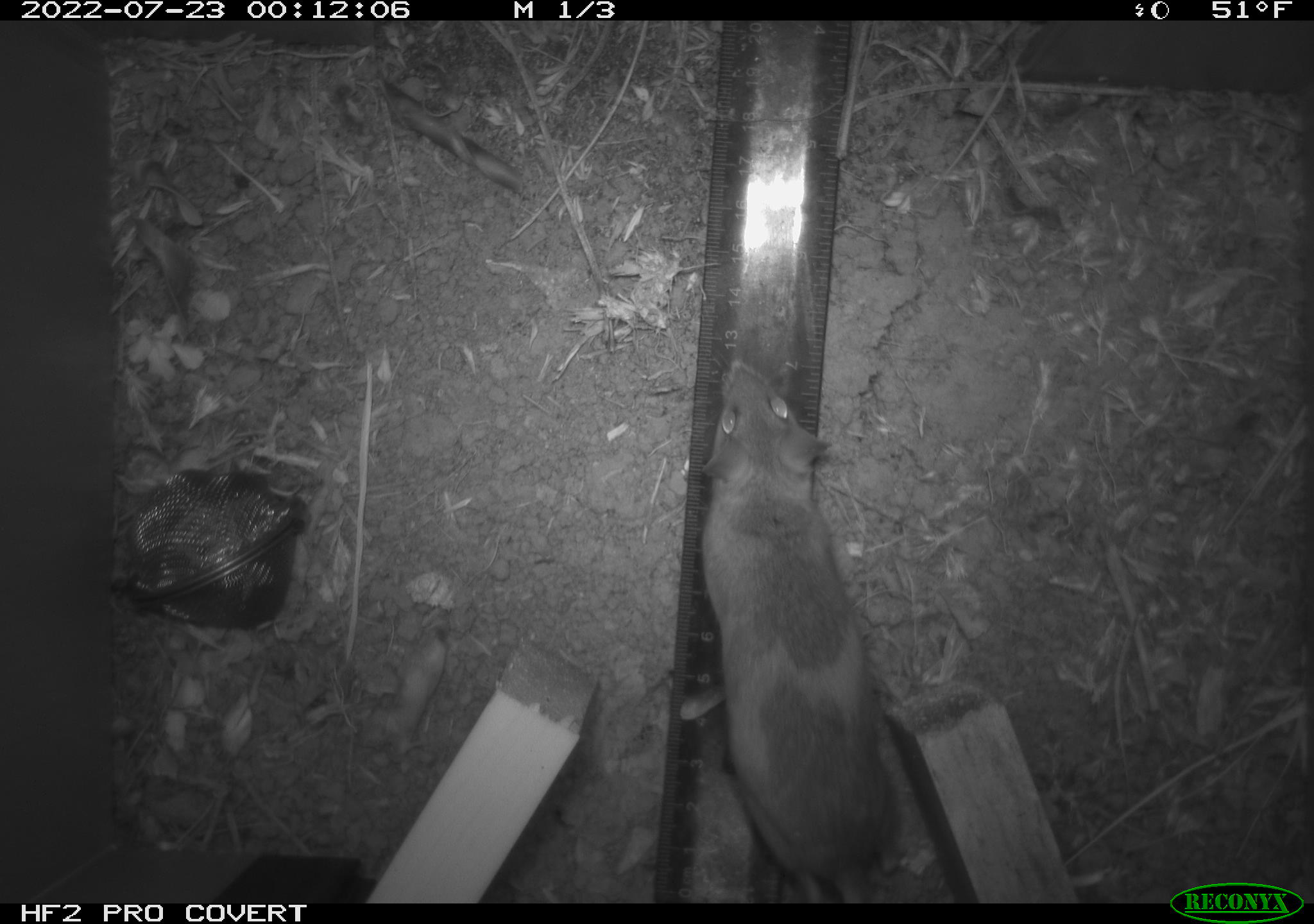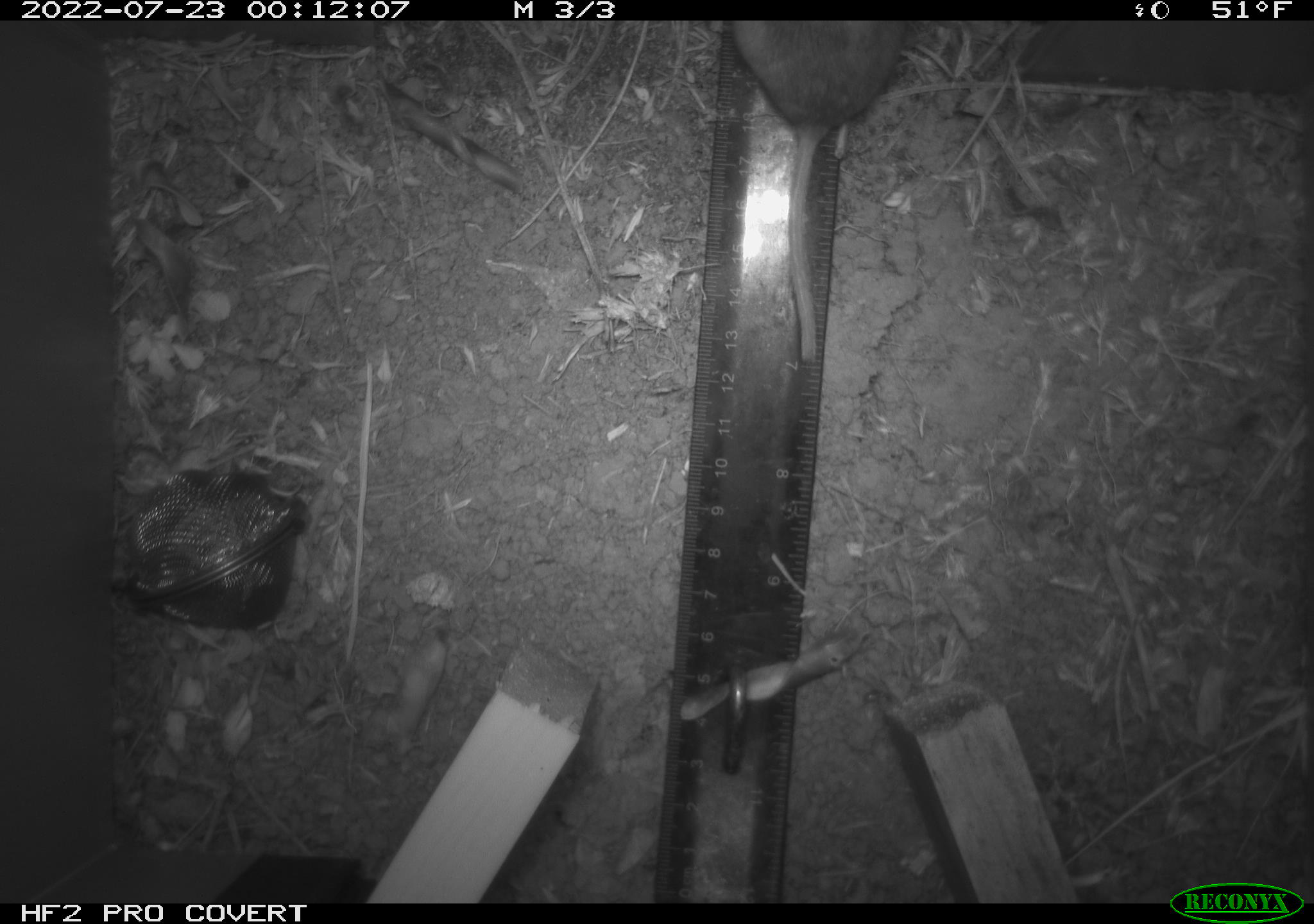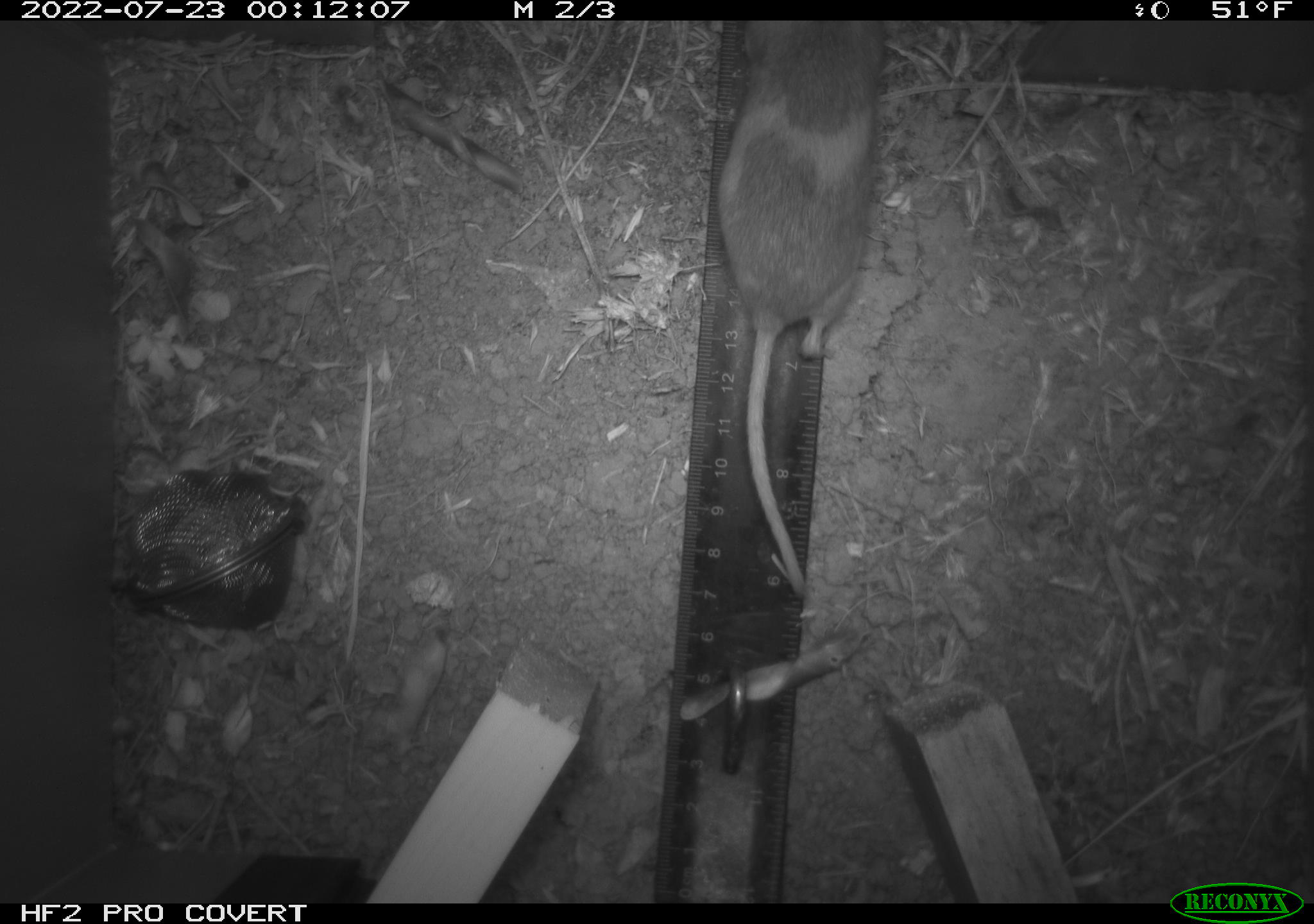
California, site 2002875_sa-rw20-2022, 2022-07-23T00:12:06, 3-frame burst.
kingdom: Animalia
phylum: Chordata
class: Mammalia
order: Rodentia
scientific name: Rodentia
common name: mouse species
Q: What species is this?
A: Mouse species (Rodentia).